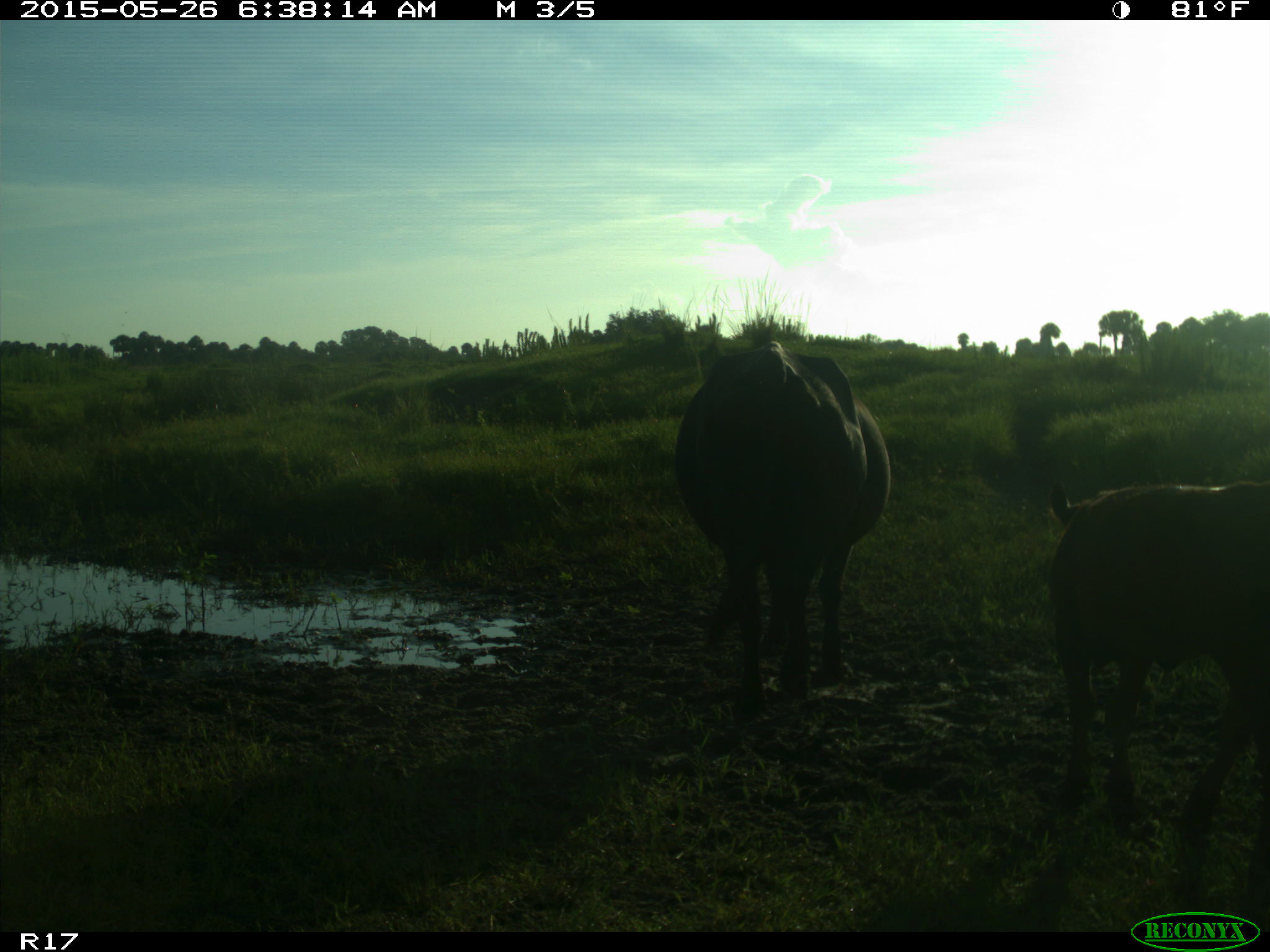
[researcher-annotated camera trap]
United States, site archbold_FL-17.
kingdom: Animalia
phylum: Chordata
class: Mammalia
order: Artiodactyla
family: Bovidae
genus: Bos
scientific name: Bos taurus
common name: domestic cow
Bos taurus (domestic cow).